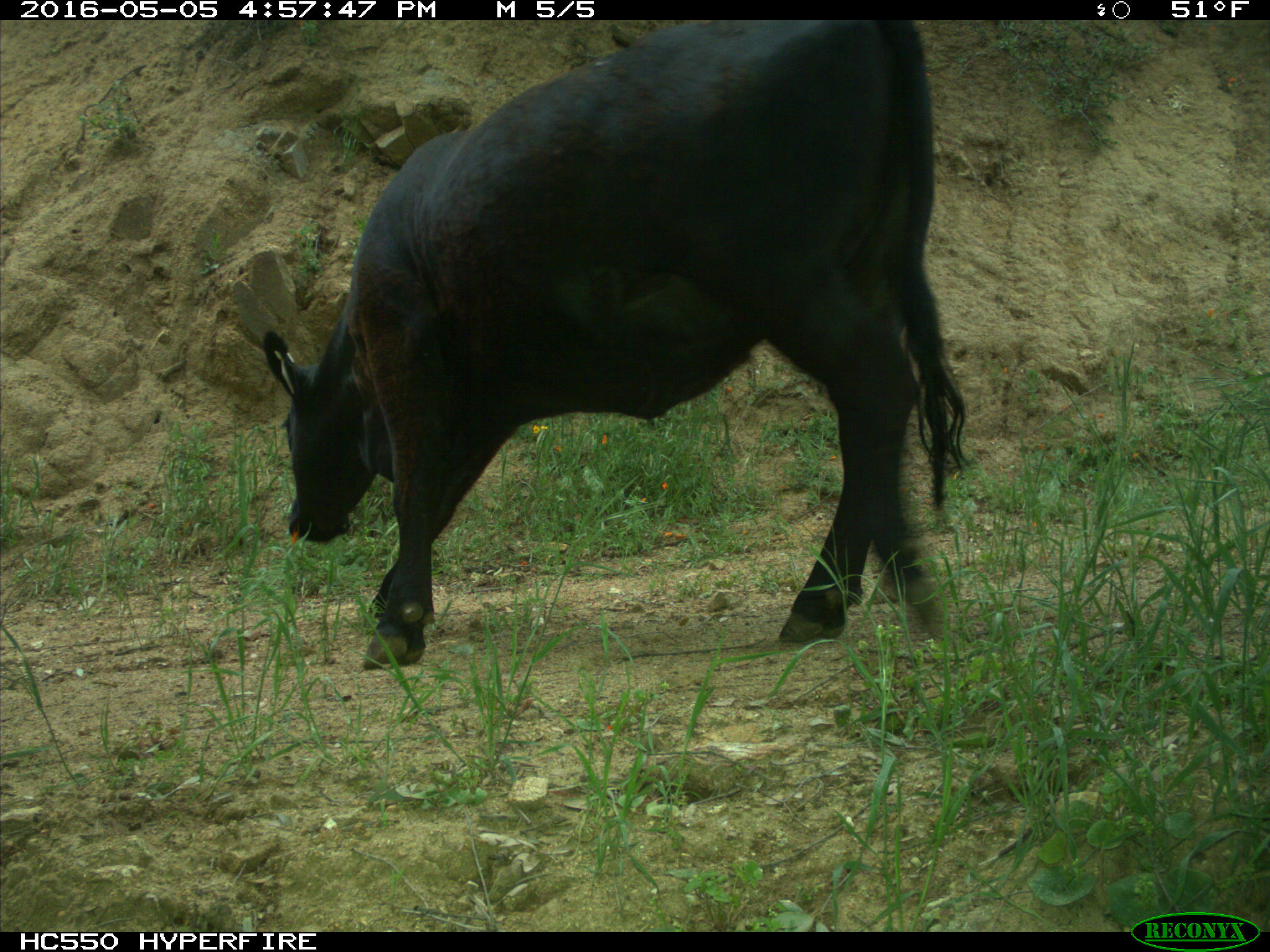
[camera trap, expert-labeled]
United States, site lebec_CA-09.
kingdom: Animalia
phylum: Chordata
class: Mammalia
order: Artiodactyla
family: Bovidae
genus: Bos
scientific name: Bos taurus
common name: domestic cow